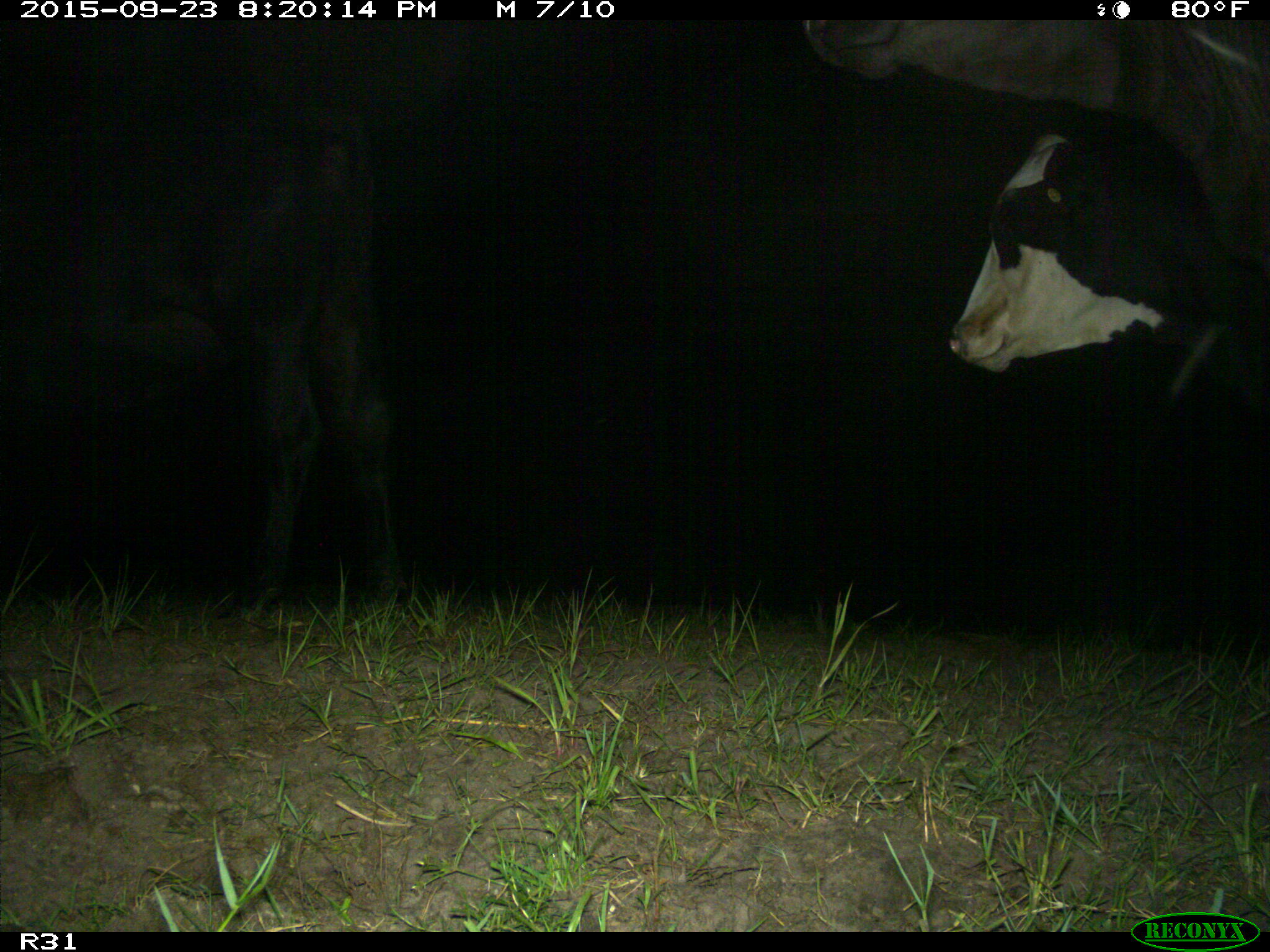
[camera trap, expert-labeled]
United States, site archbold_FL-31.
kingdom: Animalia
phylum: Chordata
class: Mammalia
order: Artiodactyla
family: Bovidae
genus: Bos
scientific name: Bos taurus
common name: domestic cow